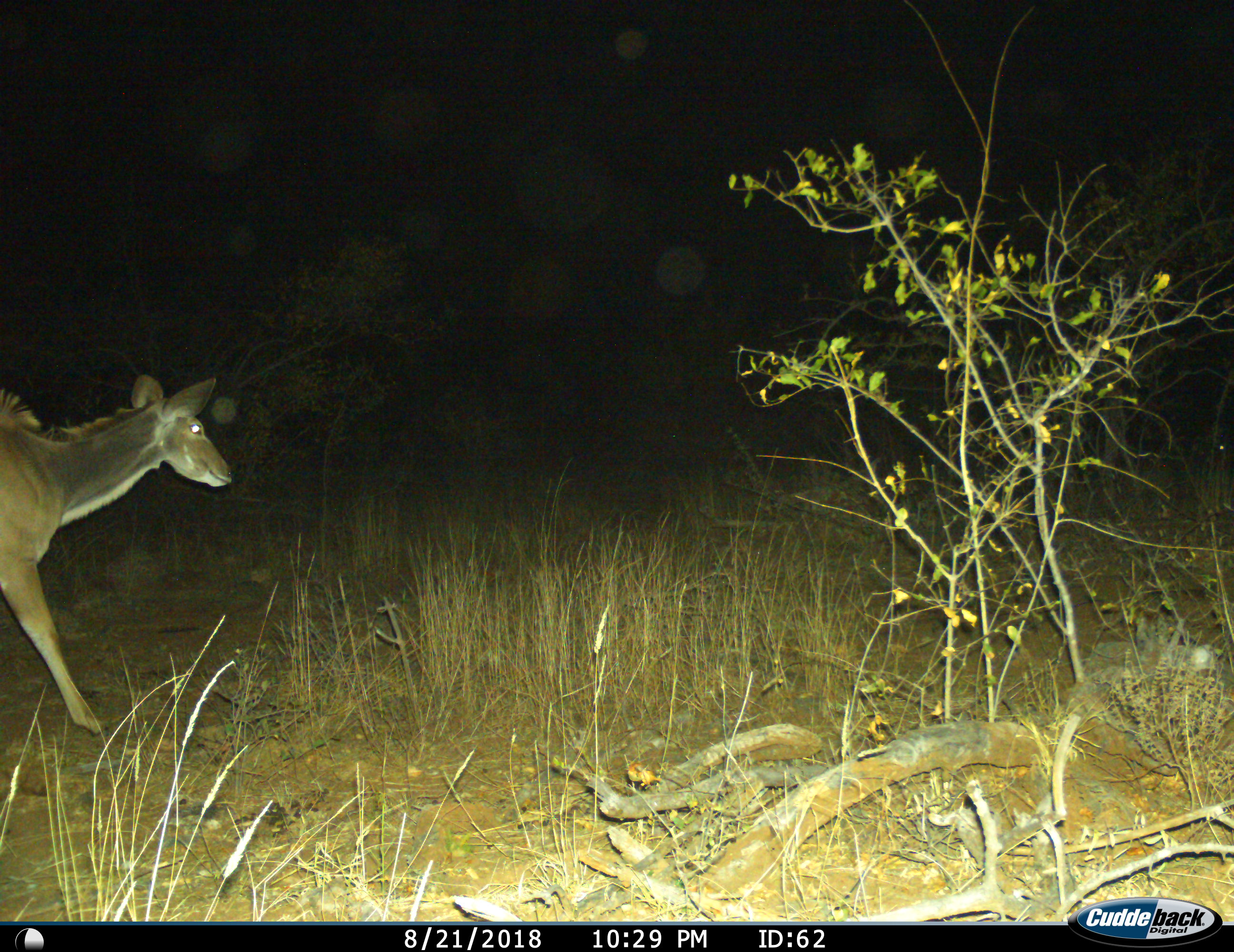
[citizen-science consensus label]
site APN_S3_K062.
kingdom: Animalia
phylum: Chordata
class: Mammalia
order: Artiodactyla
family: Bovidae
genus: Tragelaphus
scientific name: Tragelaphus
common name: kudu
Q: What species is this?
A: Kudu (Tragelaphus).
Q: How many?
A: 1.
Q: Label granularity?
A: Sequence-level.